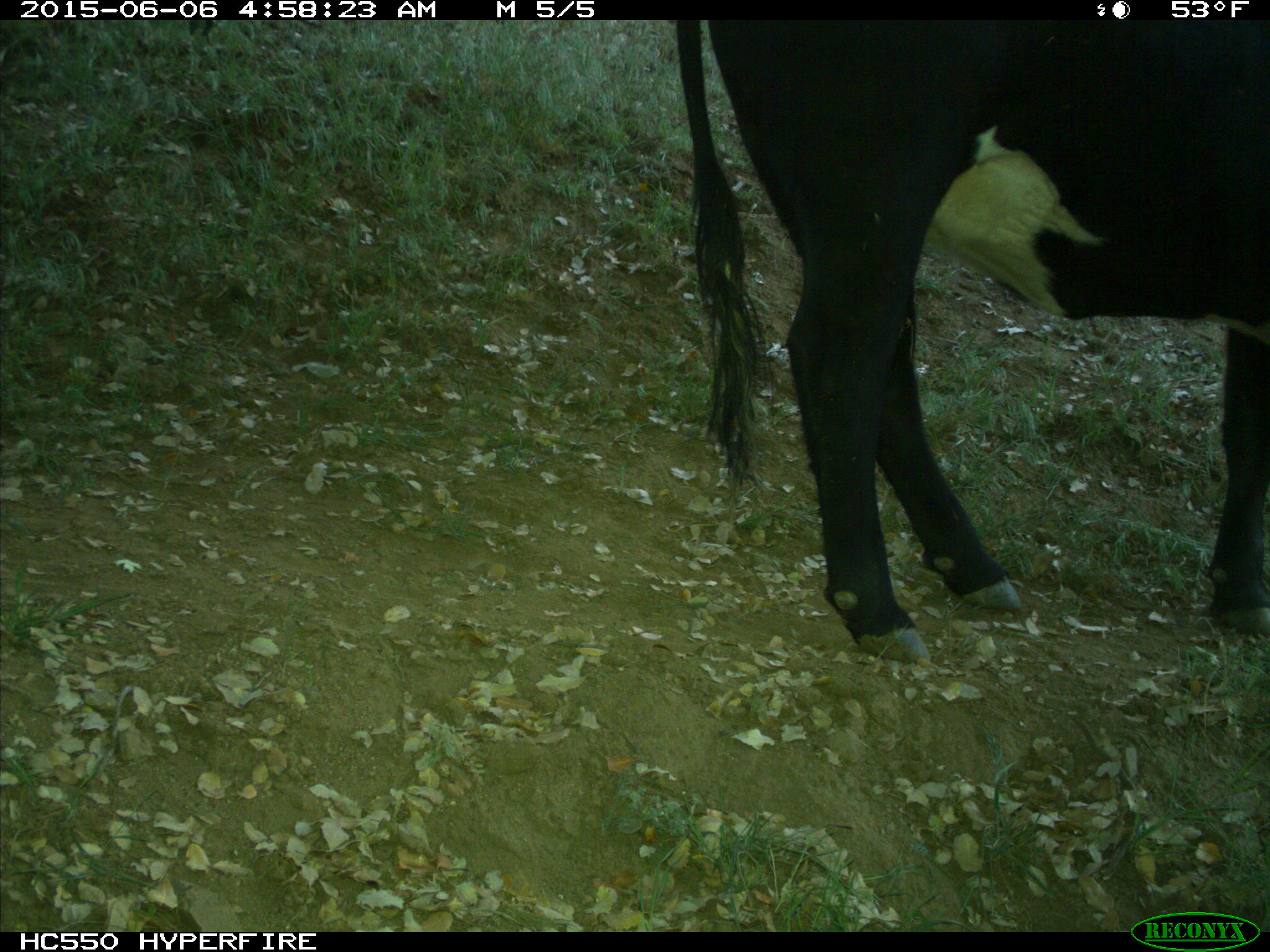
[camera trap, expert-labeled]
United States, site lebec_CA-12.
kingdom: Animalia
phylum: Chordata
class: Mammalia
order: Artiodactyla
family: Bovidae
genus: Bos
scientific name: Bos taurus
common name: domestic cow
Bos taurus (domestic cow).